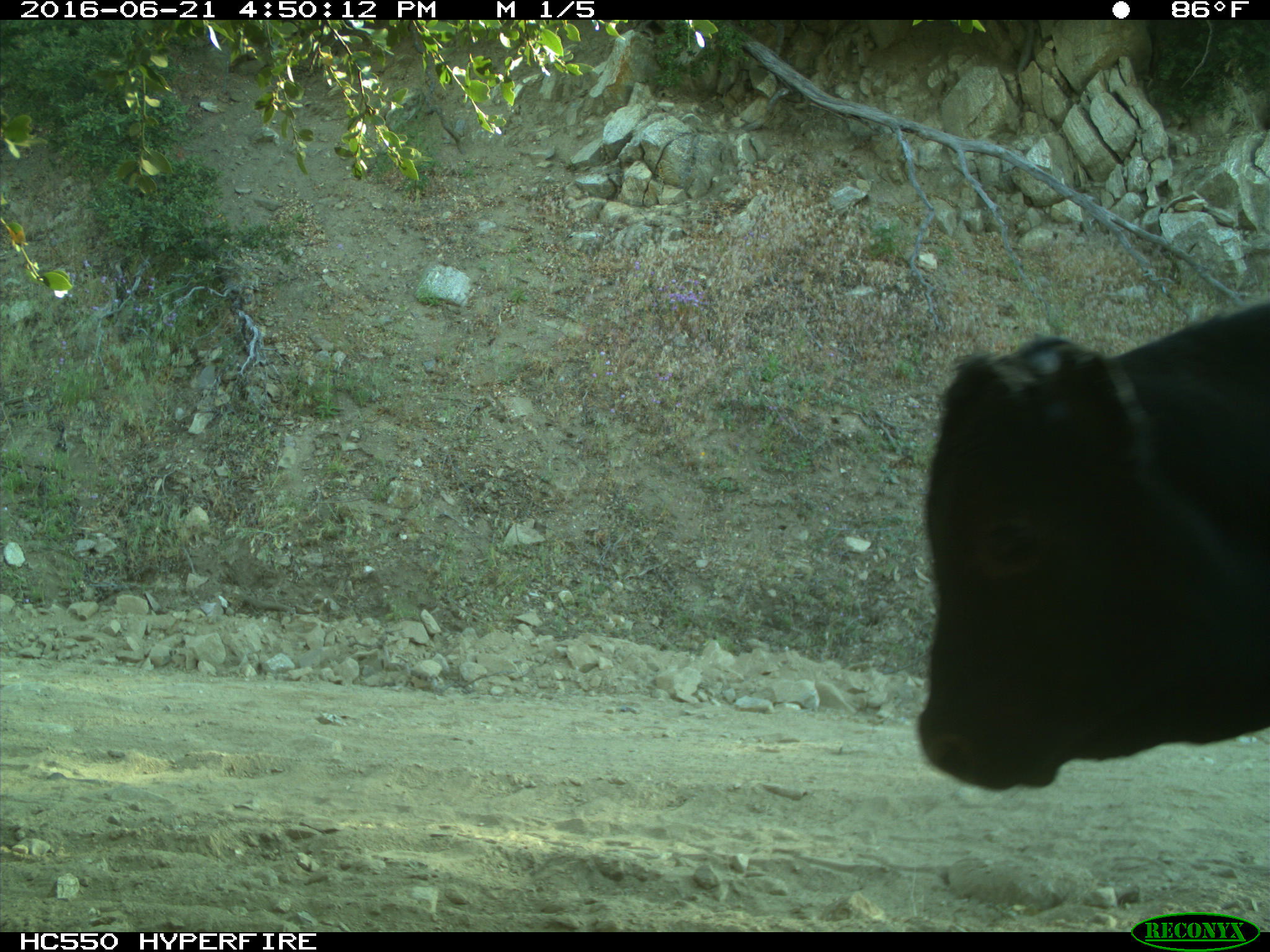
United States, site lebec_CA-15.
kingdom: Animalia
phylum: Chordata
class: Mammalia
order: Artiodactyla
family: Bovidae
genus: Bos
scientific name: Bos taurus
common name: domestic cow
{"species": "Bos taurus (domestic cow)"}